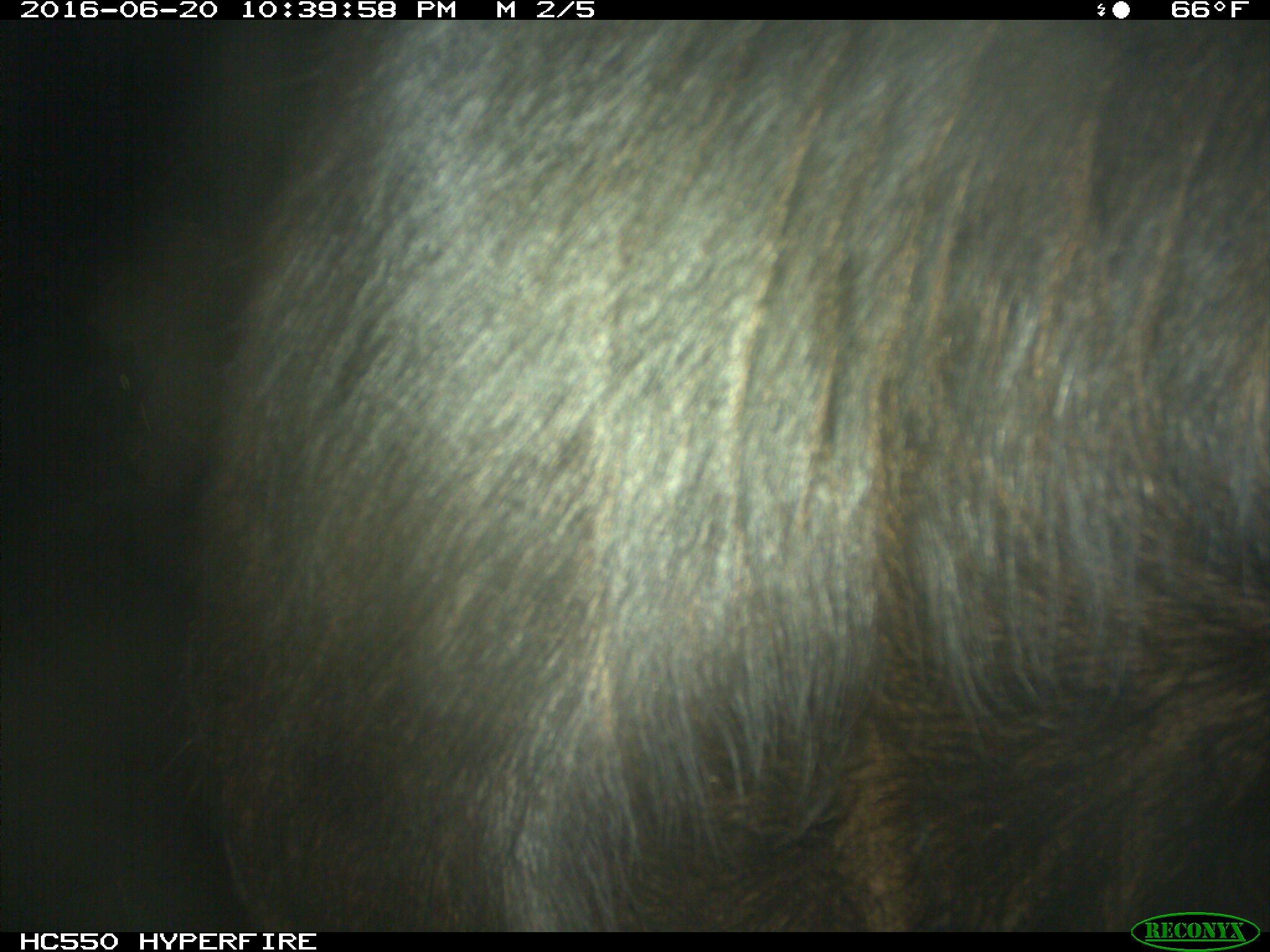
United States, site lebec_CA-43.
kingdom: Animalia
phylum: Chordata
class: Mammalia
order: Artiodactyla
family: Bovidae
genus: Bos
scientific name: Bos taurus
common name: domestic cow